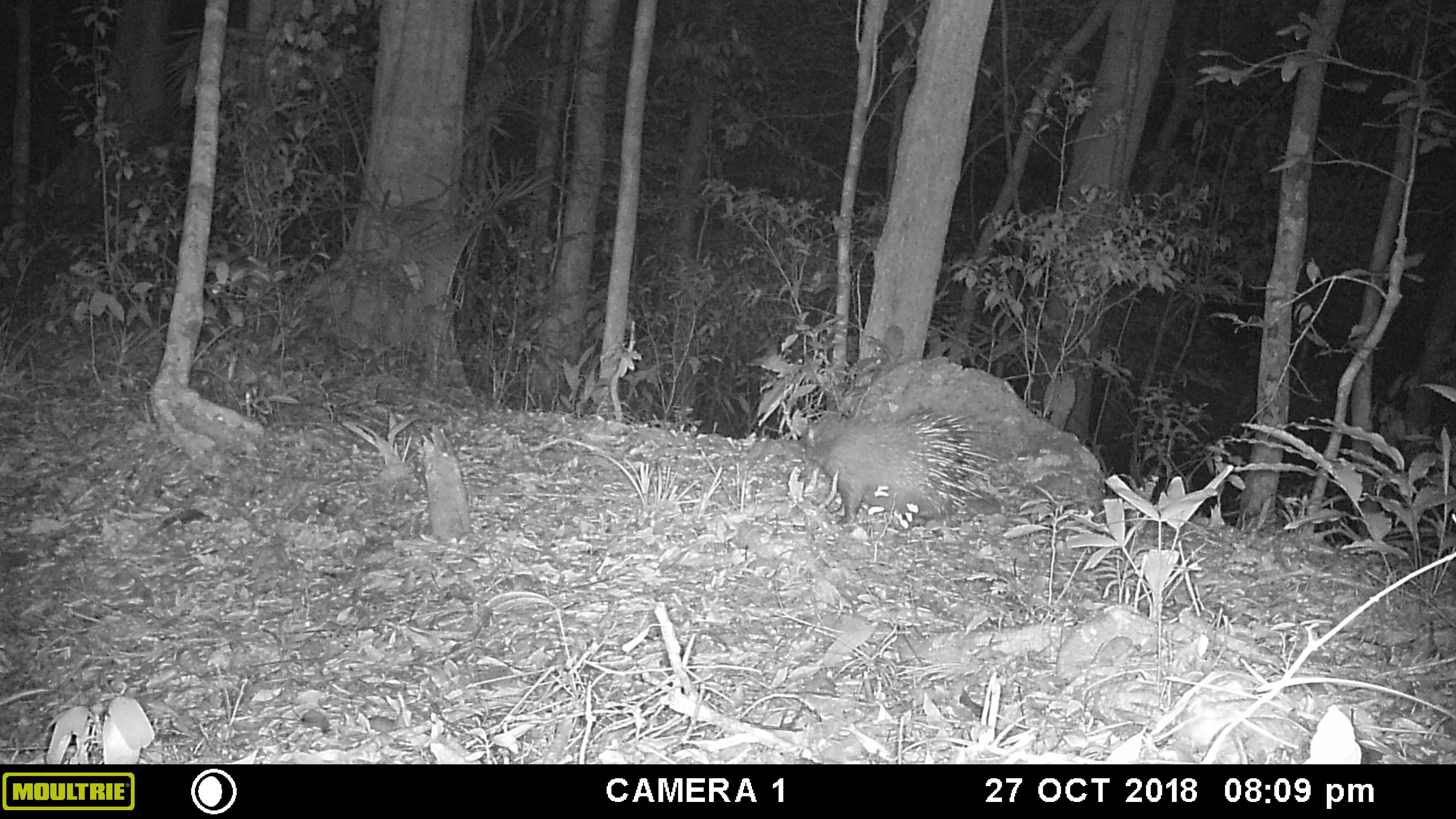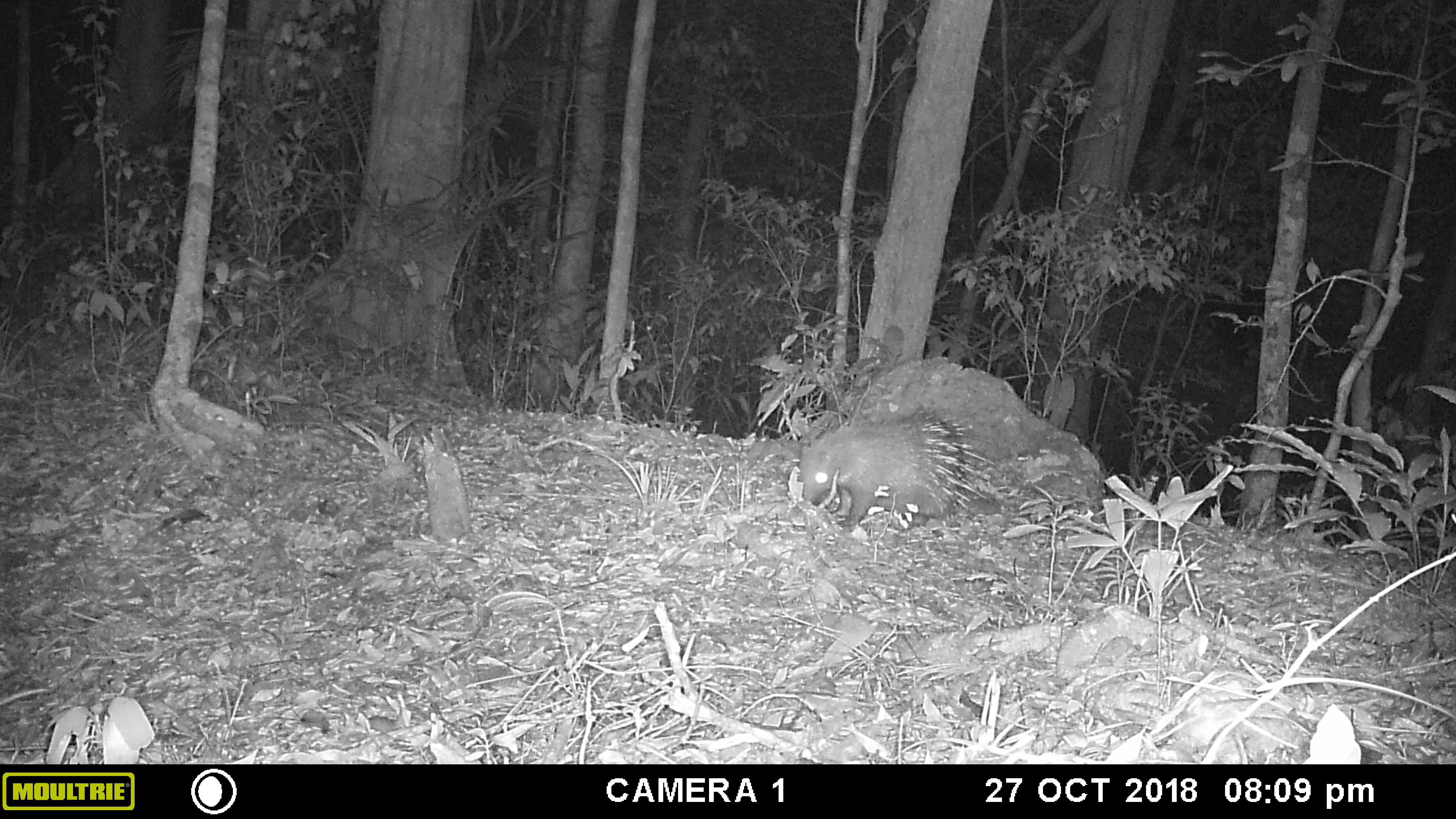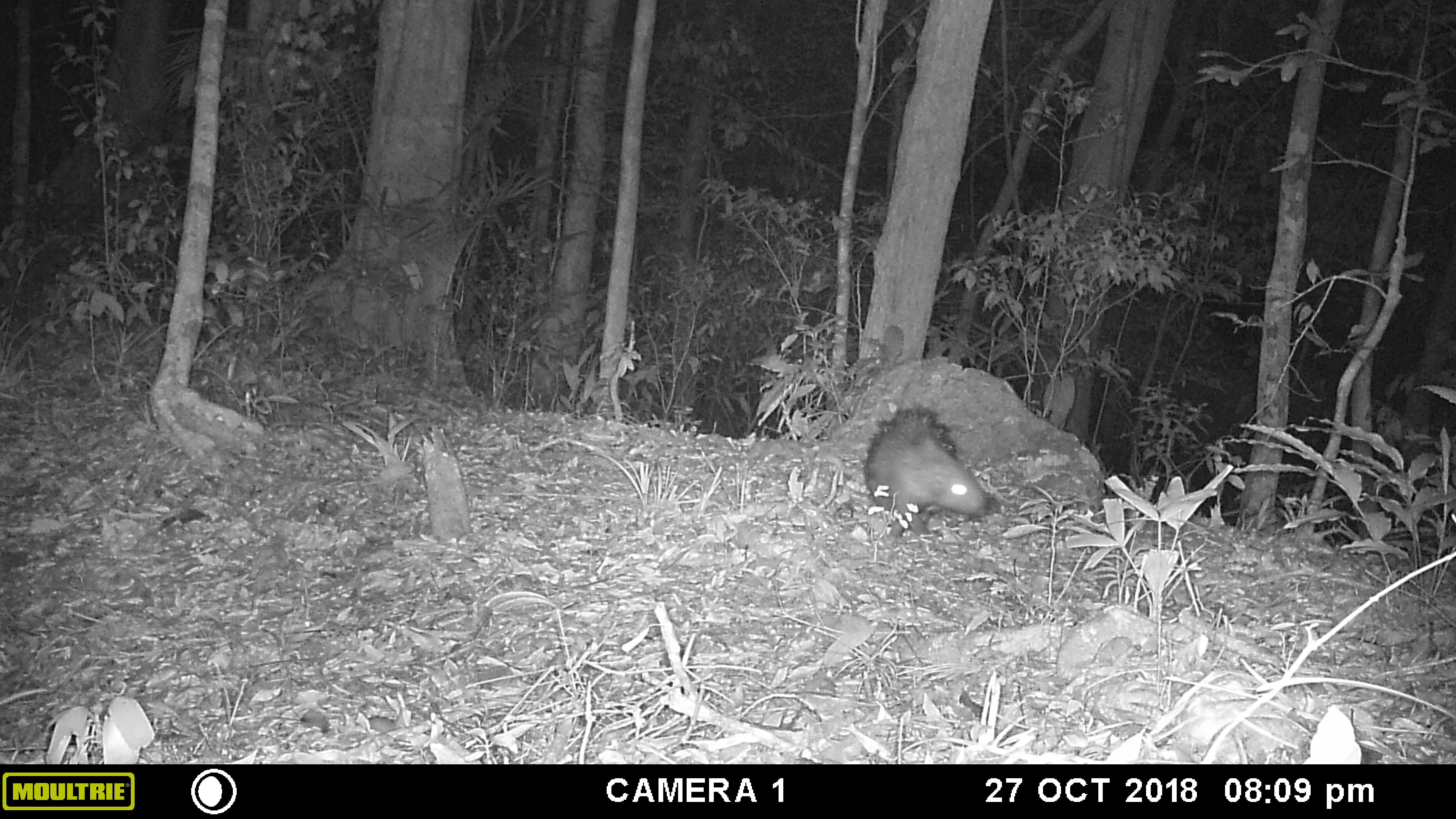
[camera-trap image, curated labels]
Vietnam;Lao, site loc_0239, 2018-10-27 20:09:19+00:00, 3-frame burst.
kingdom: Animalia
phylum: Chordata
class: Mammalia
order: Rodentia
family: Hystricidae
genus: Hystrix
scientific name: Hystrix brachyura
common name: malayan porcupine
Malayan porcupine (Hystrix brachyura). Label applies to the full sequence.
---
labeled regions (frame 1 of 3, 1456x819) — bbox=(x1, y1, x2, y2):
malayan porcupine: bbox=(797, 402, 1001, 532)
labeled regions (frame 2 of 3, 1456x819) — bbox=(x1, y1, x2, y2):
malayan porcupine: bbox=(797, 402, 997, 529)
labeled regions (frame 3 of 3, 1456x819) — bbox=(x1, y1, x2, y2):
malayan porcupine: bbox=(860, 406, 997, 540)